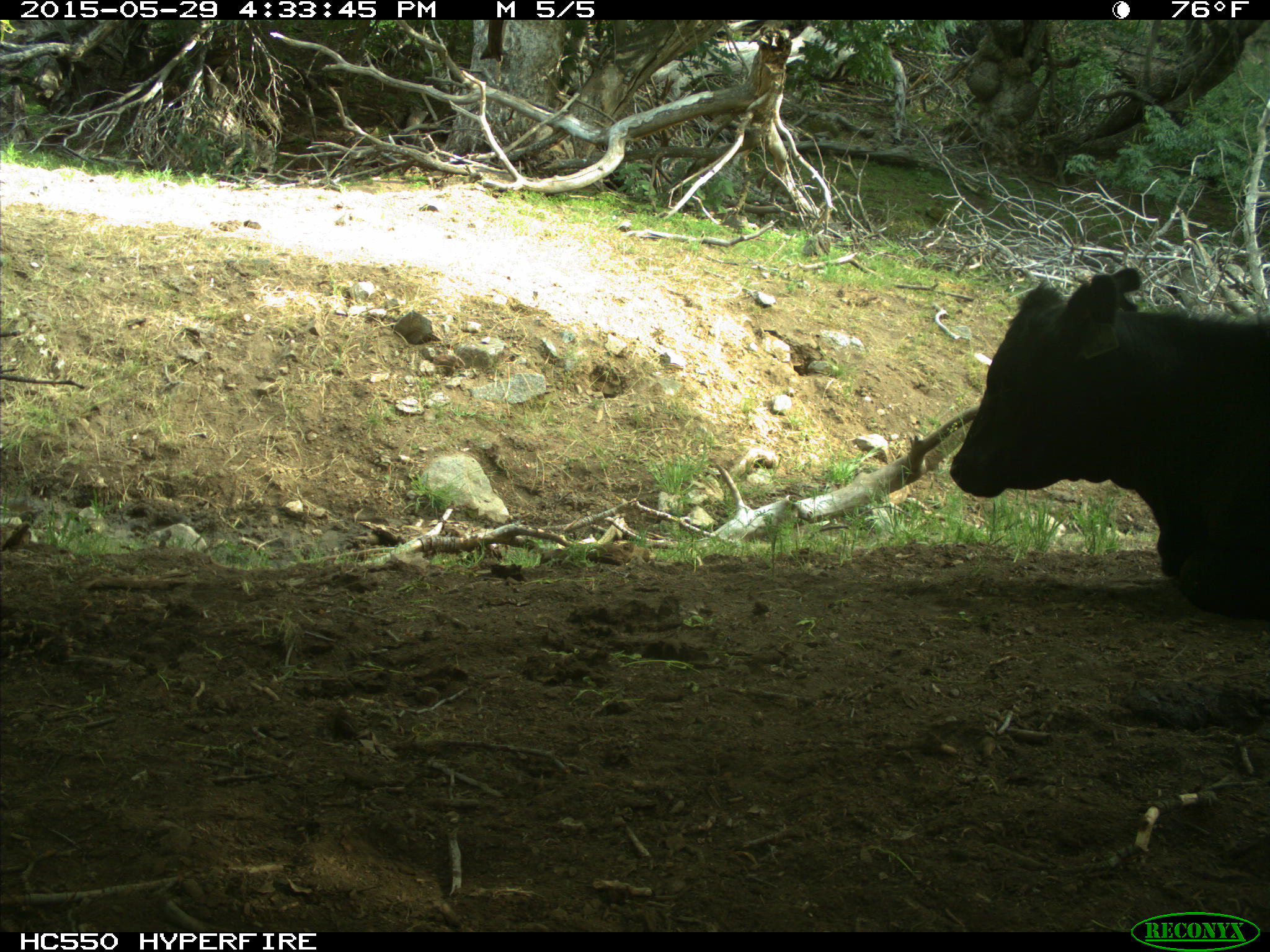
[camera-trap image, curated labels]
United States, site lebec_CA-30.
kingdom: Animalia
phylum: Chordata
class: Mammalia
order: Artiodactyla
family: Bovidae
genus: Bos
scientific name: Bos taurus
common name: domestic cow